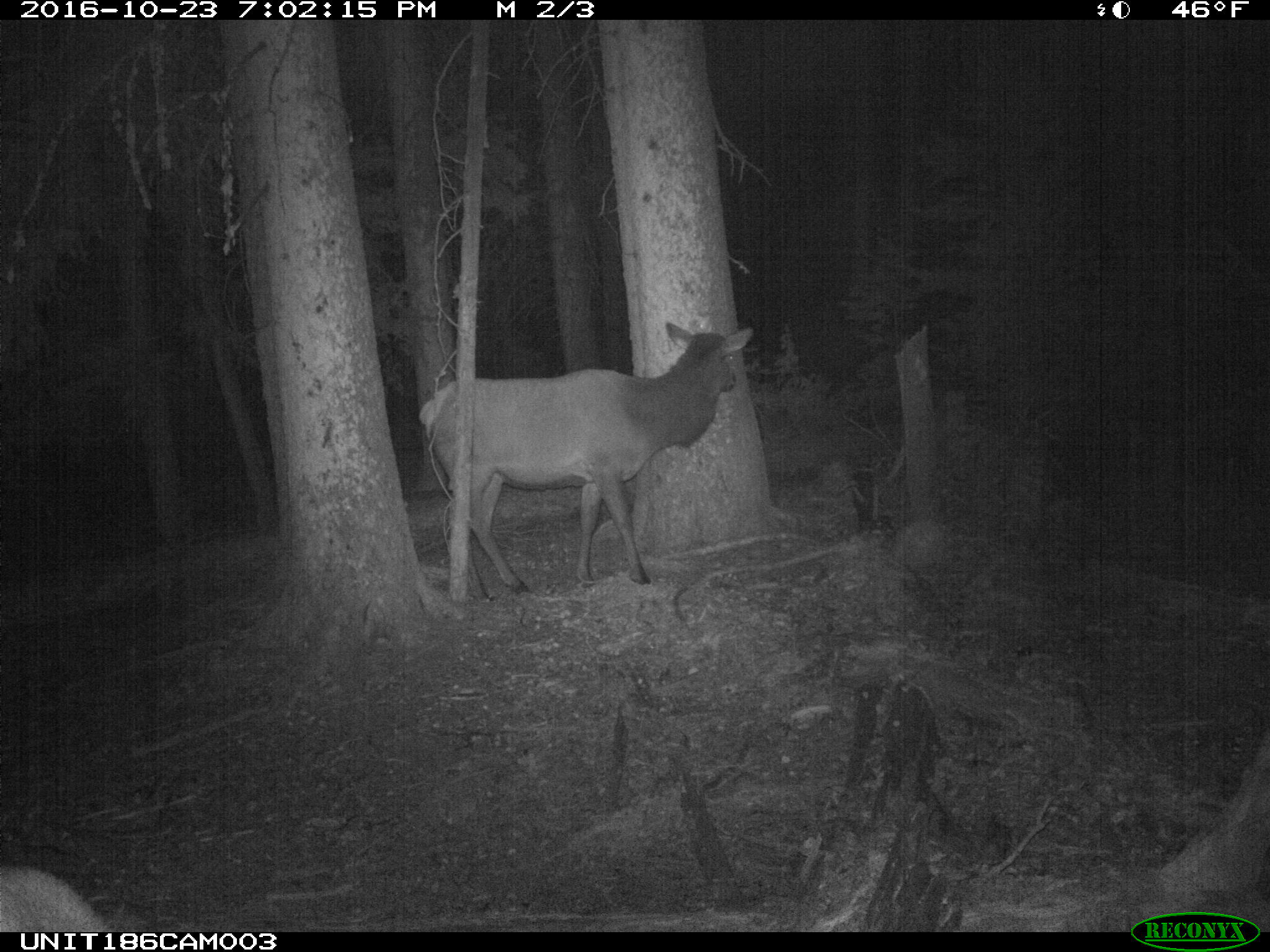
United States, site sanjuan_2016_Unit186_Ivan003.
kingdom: Animalia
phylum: Chordata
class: Mammalia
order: Artiodactyla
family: Cervidae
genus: Cervus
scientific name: Cervus elaphus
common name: red deer